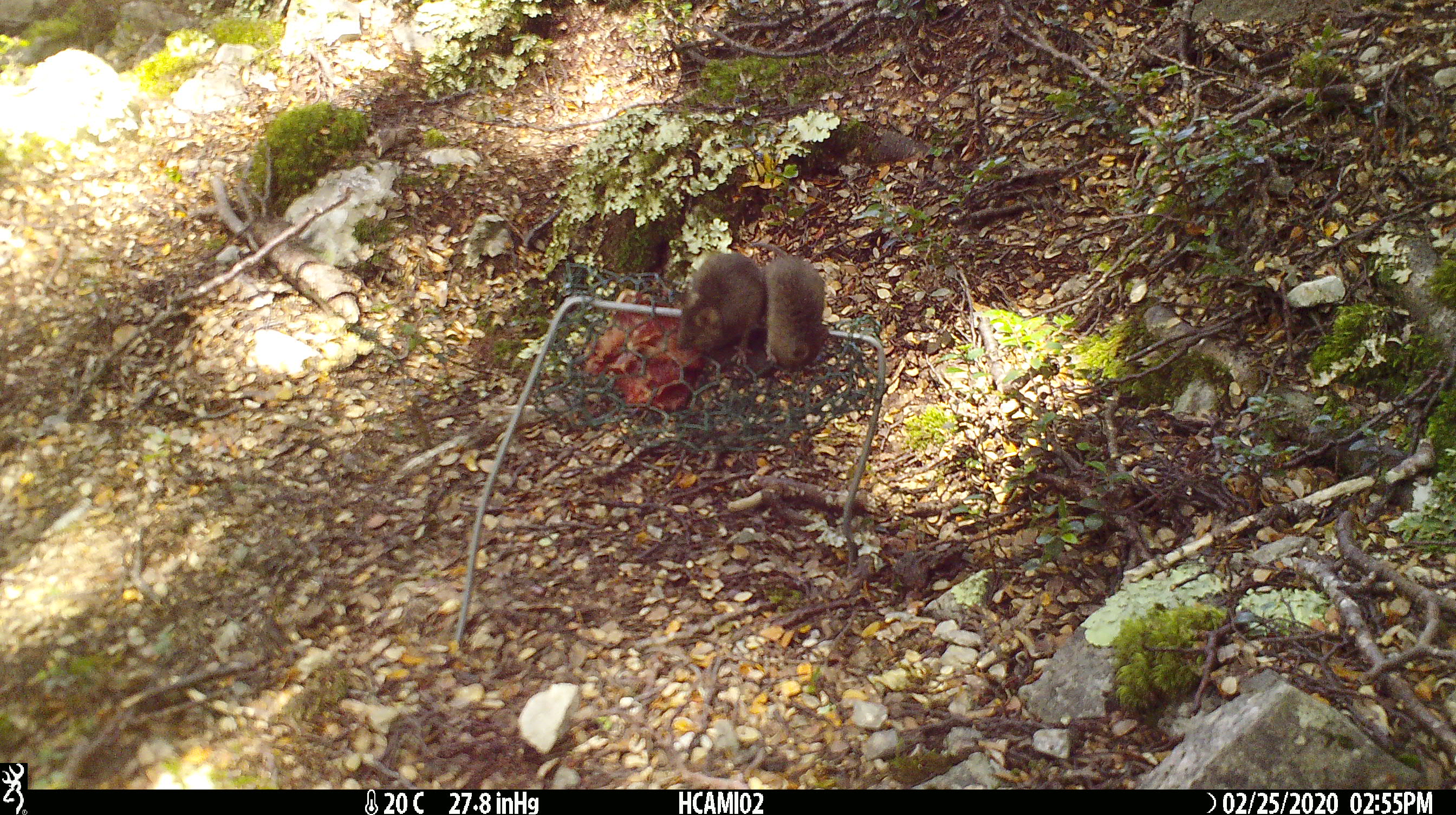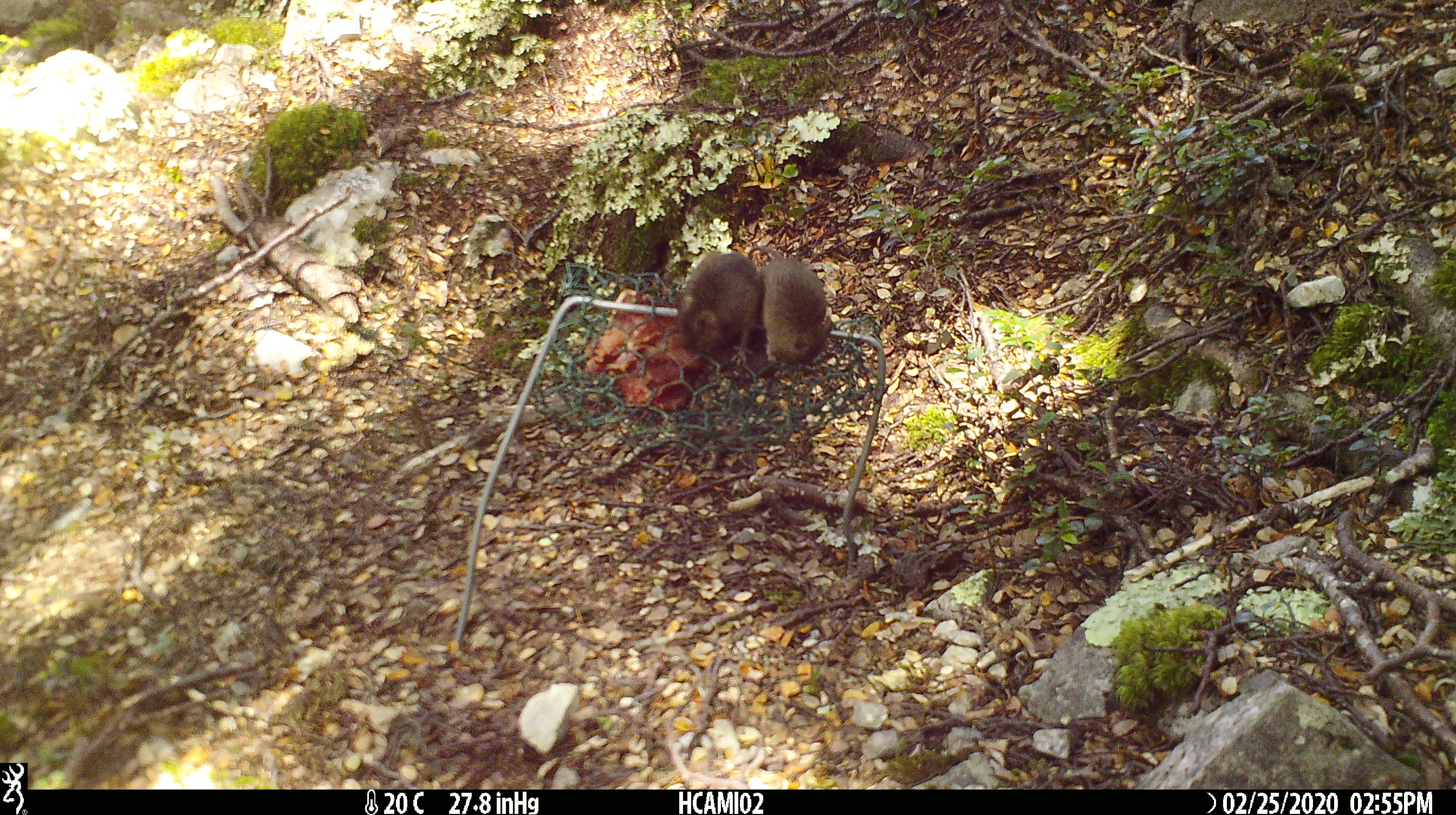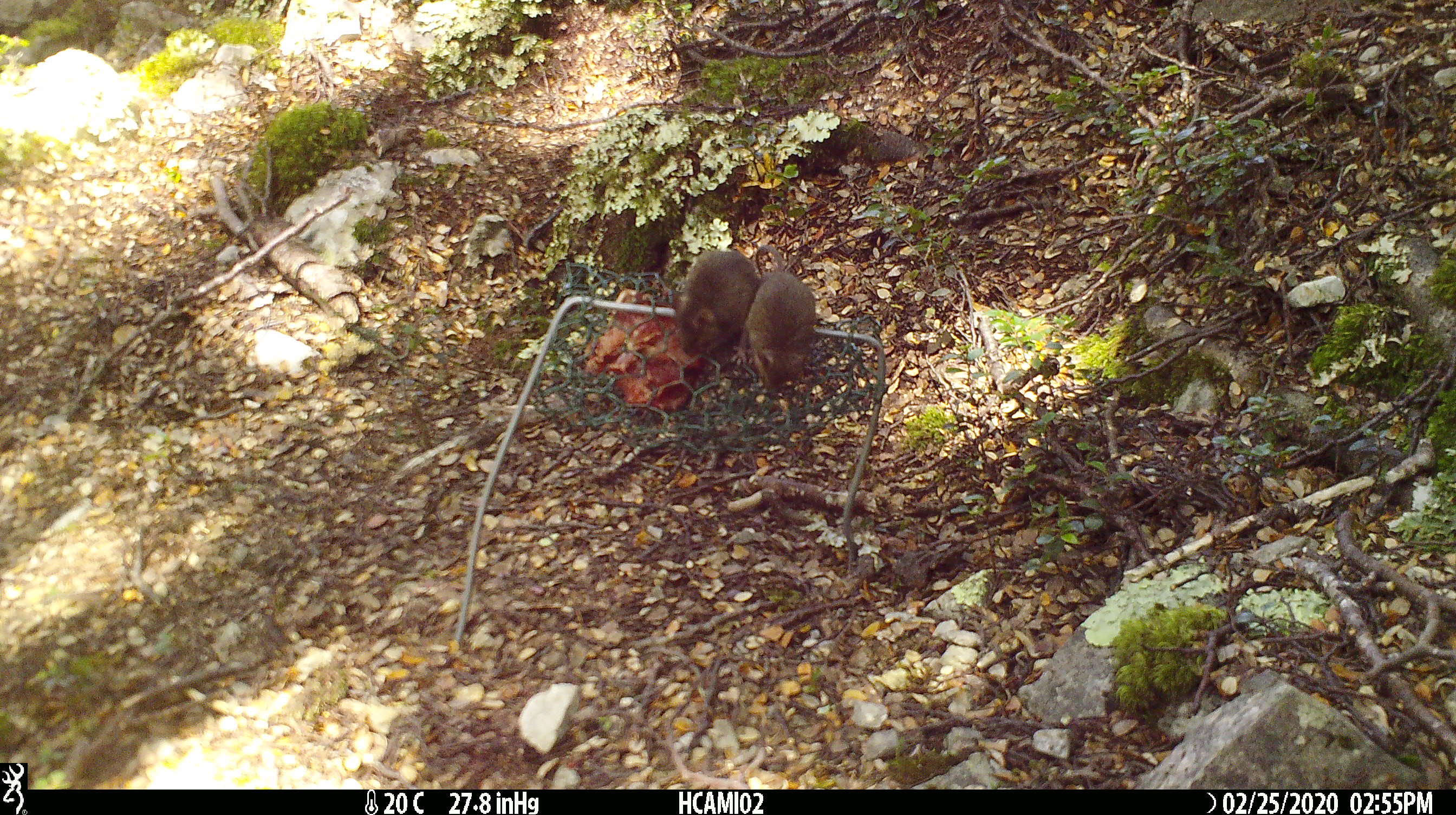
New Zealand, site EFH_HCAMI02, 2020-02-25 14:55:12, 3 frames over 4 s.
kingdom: Animalia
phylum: Chordata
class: Mammalia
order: Rodentia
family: Muridae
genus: Mus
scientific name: Mus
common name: mouse